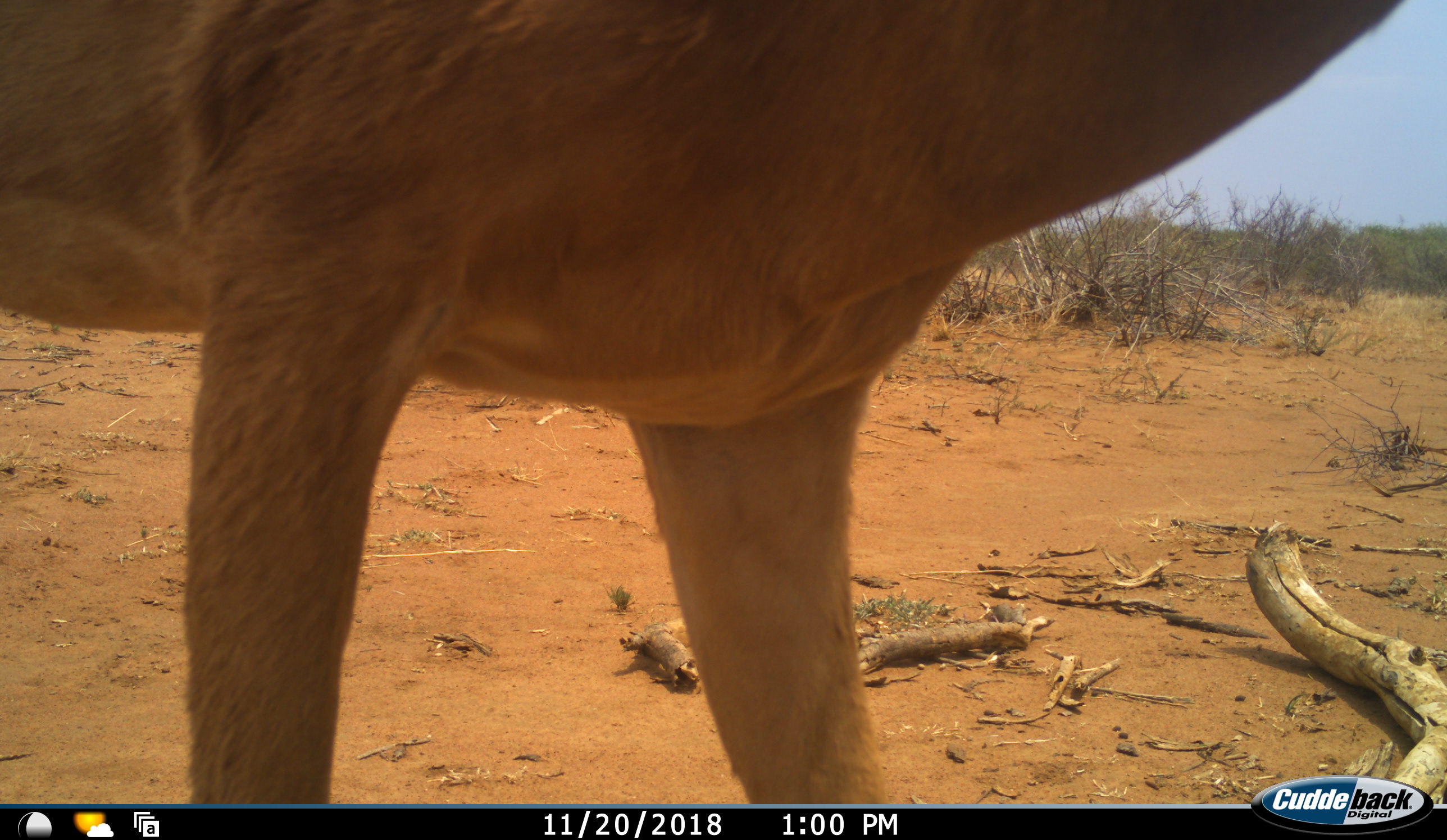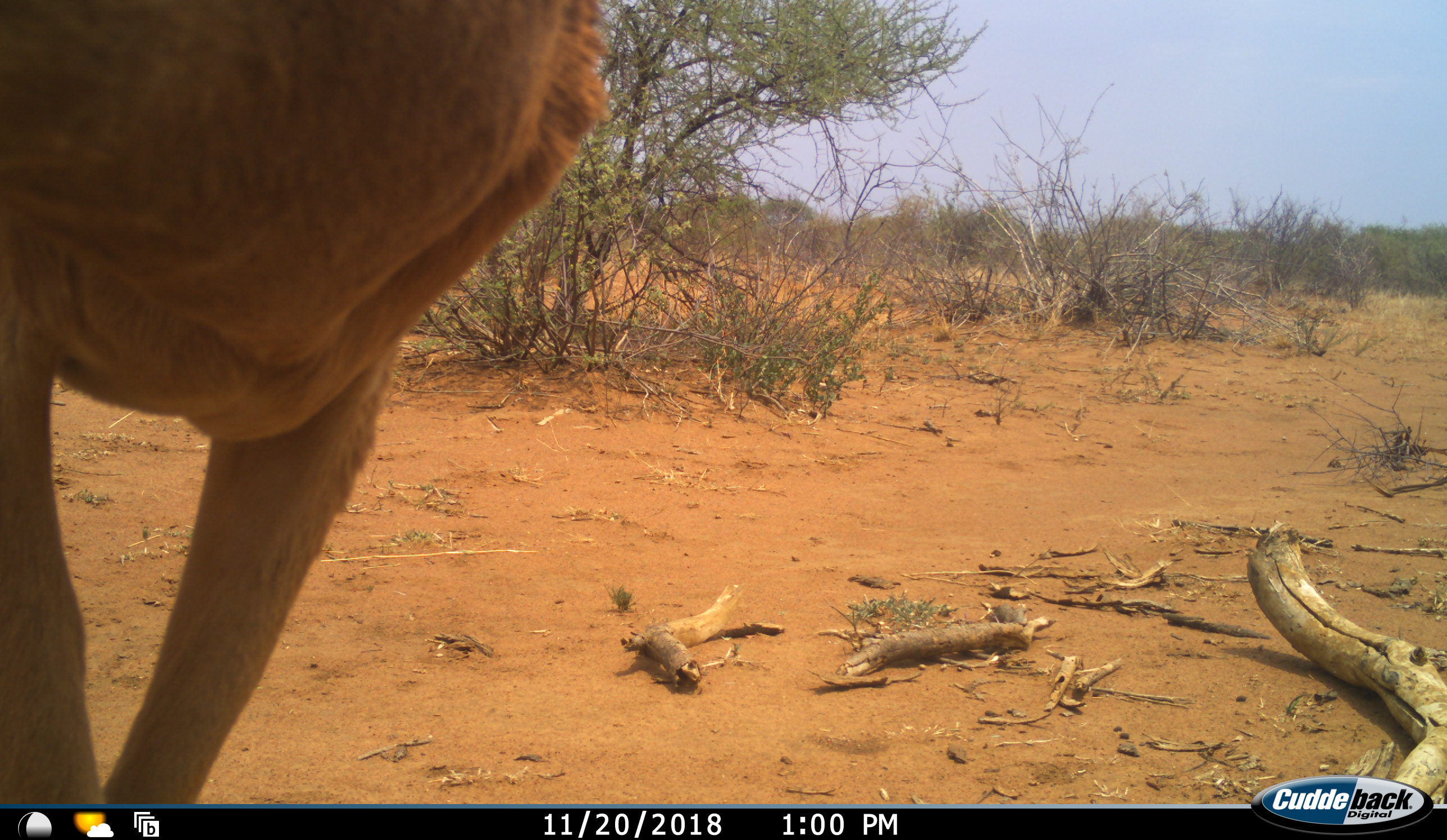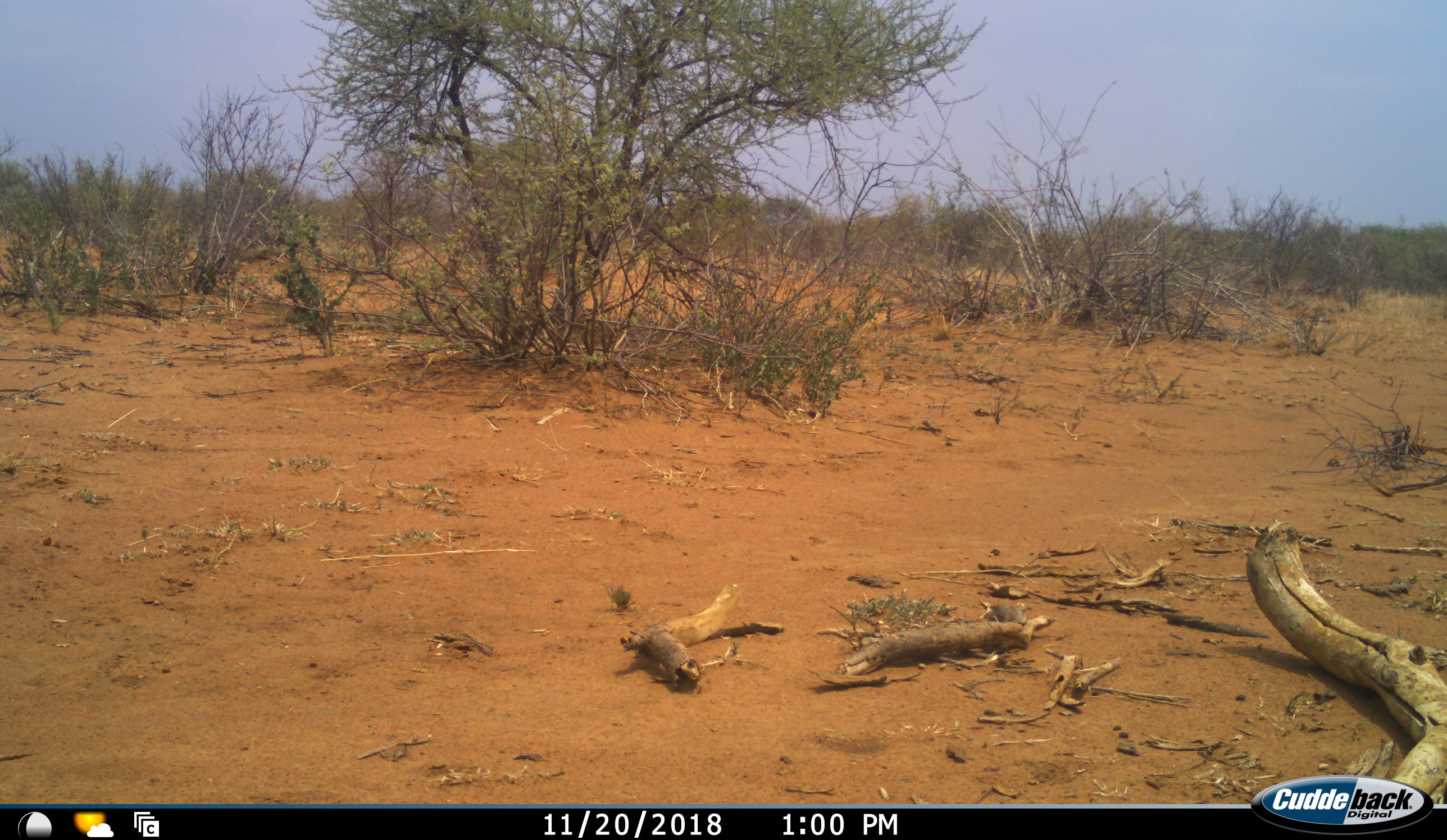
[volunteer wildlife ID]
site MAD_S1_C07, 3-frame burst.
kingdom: Animalia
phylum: Chordata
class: Mammalia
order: Artiodactyla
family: Bovidae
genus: Aepyceros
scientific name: Aepyceros melampus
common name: impala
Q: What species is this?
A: Impala (Aepyceros melampus).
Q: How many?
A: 1.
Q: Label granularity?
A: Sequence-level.